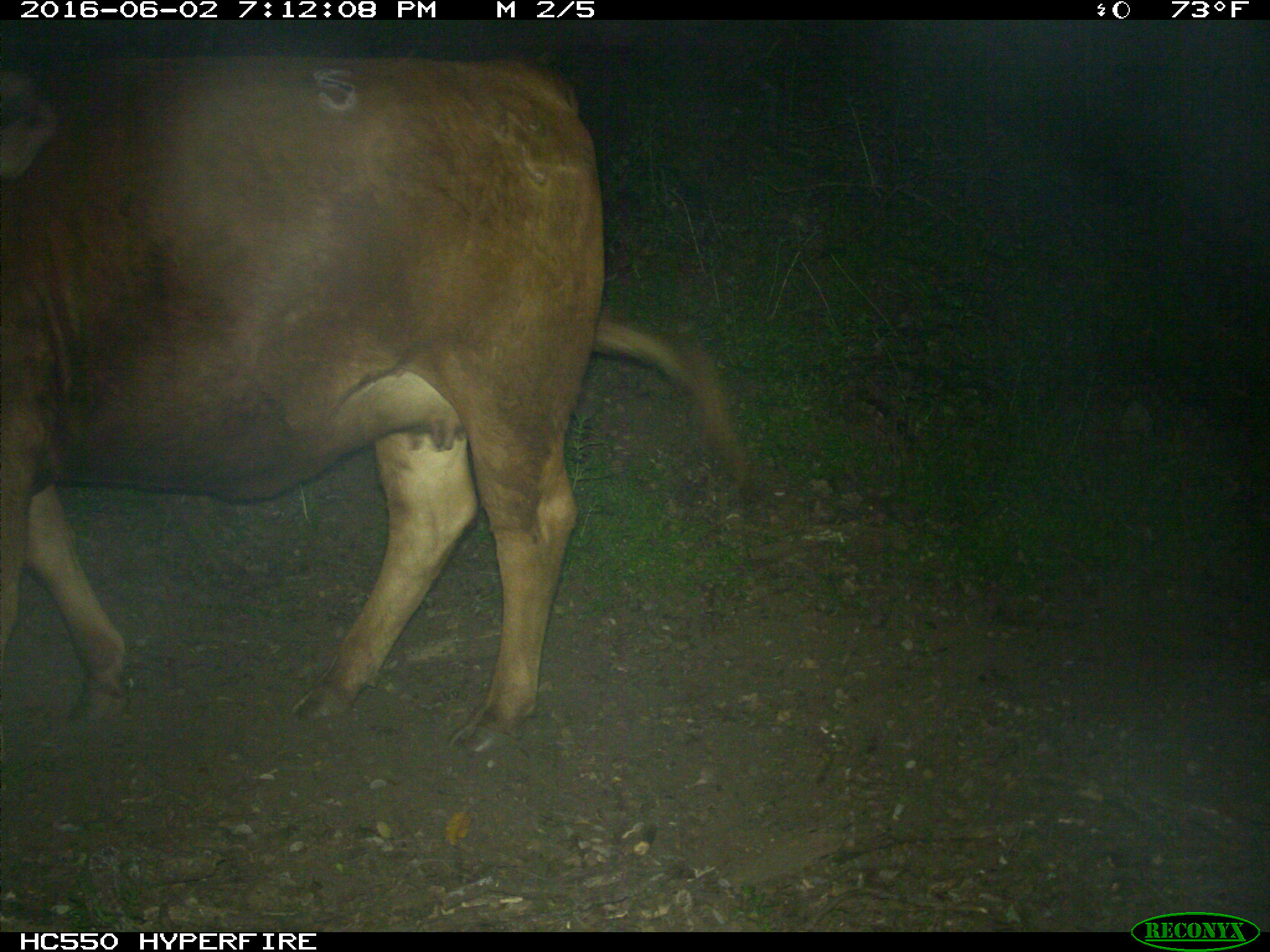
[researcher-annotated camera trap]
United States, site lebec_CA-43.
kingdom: Animalia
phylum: Chordata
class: Mammalia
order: Artiodactyla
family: Bovidae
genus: Bos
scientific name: Bos taurus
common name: domestic cow